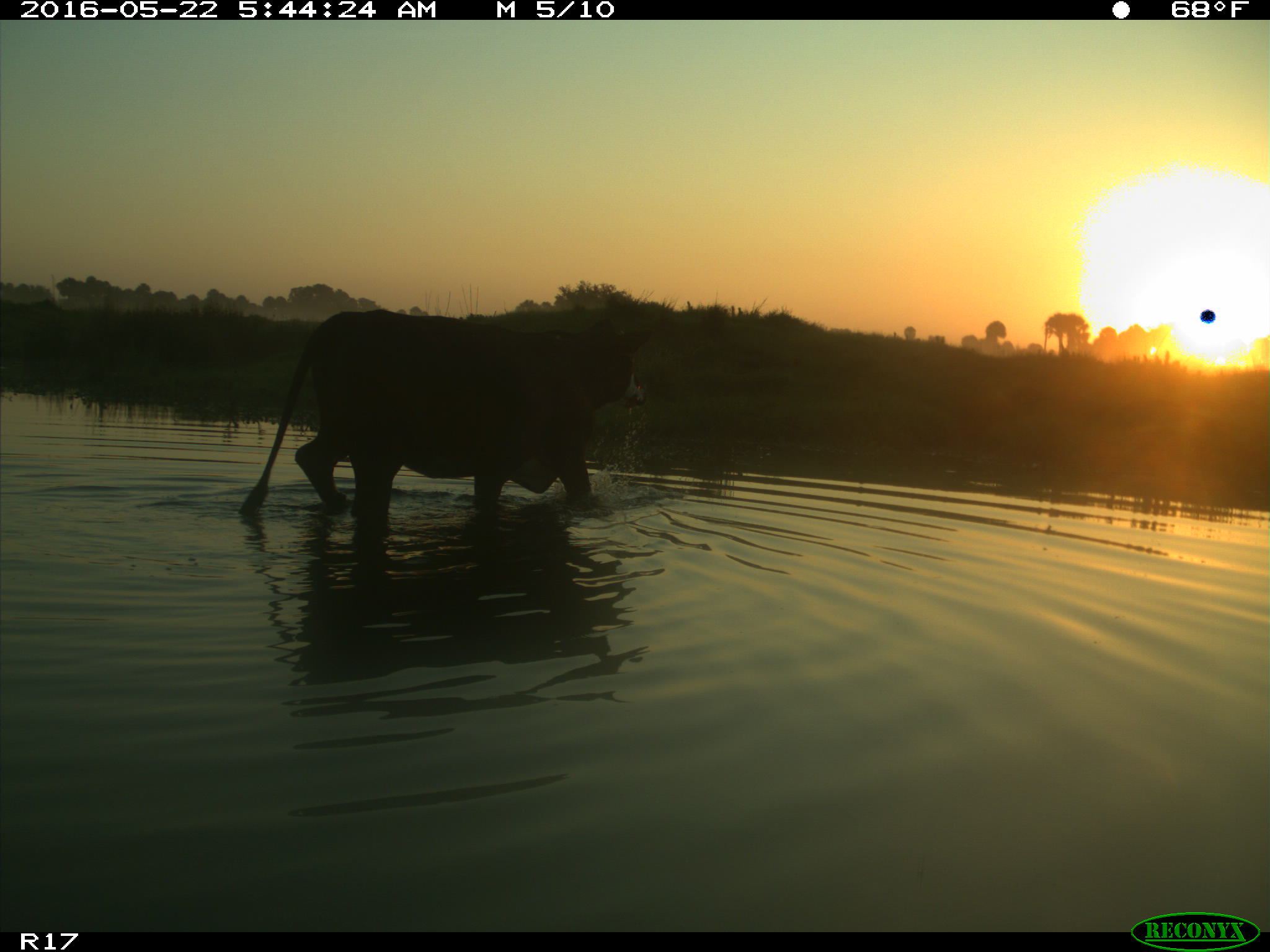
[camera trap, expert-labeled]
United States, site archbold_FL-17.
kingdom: Animalia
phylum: Chordata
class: Mammalia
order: Artiodactyla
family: Bovidae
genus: Bos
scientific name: Bos taurus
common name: domestic cow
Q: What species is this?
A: Bos taurus (domestic cow).